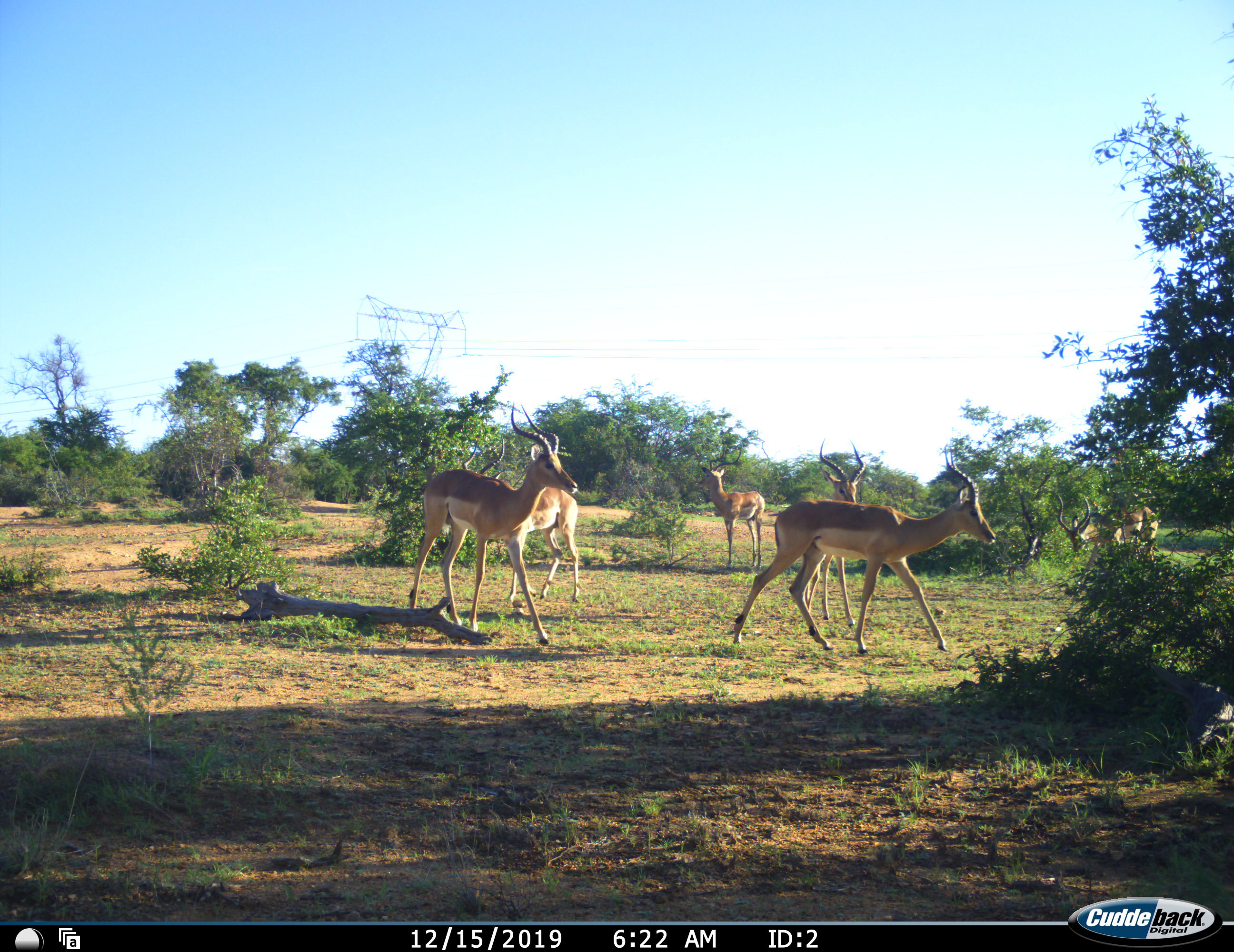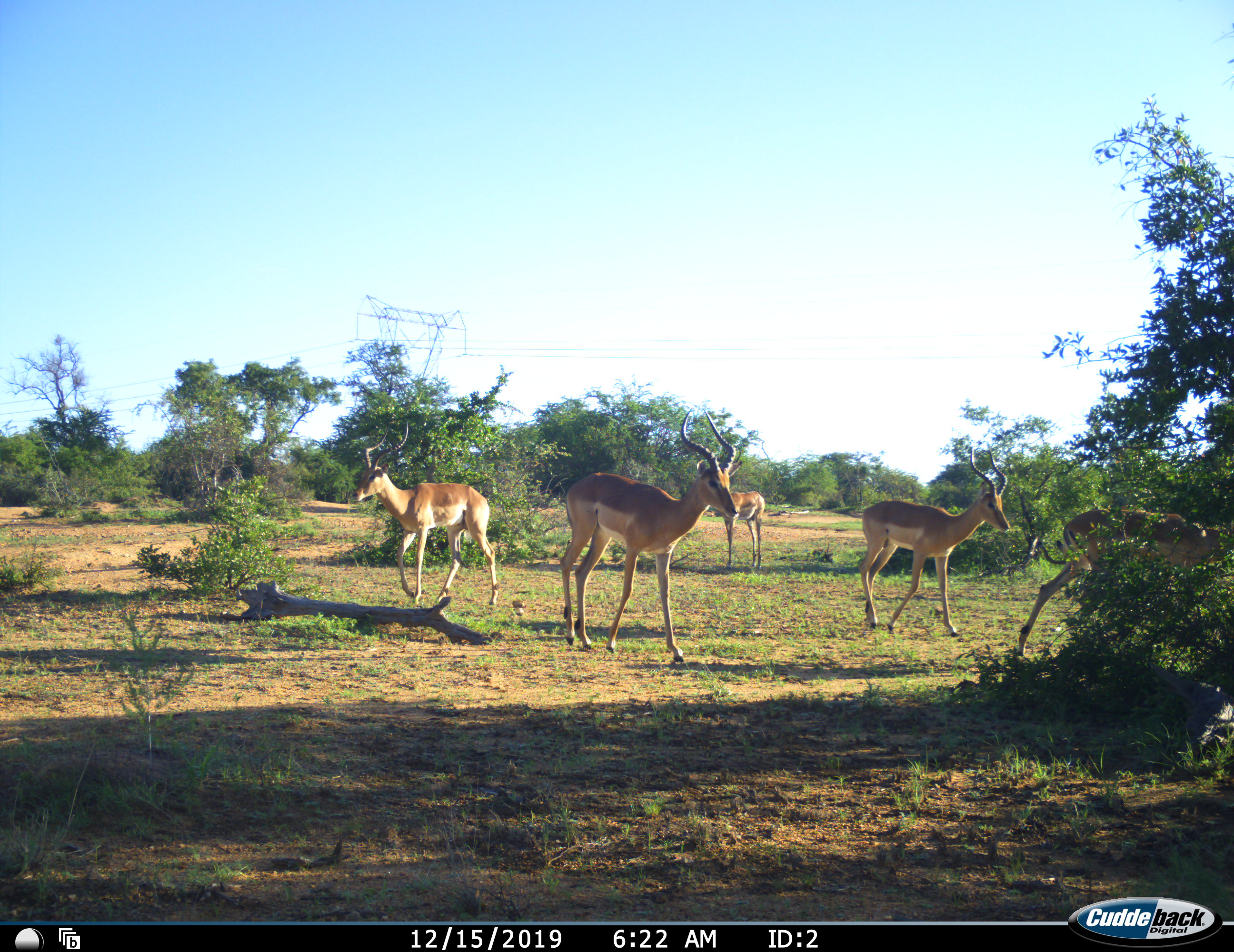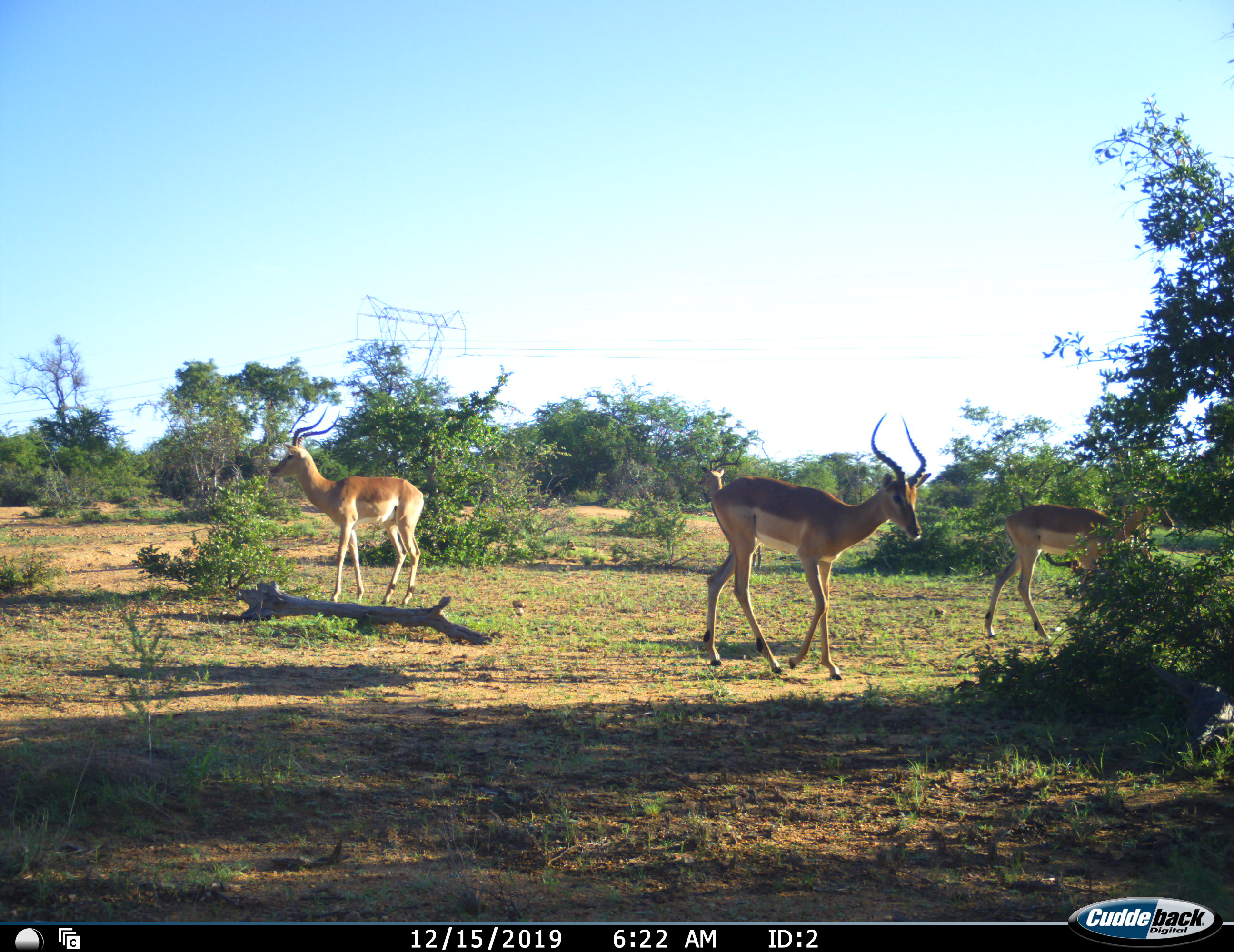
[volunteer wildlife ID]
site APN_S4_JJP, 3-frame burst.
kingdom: Animalia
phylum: Chordata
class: Mammalia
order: Artiodactyla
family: Bovidae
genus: Aepyceros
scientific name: Aepyceros melampus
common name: impala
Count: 6.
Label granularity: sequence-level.